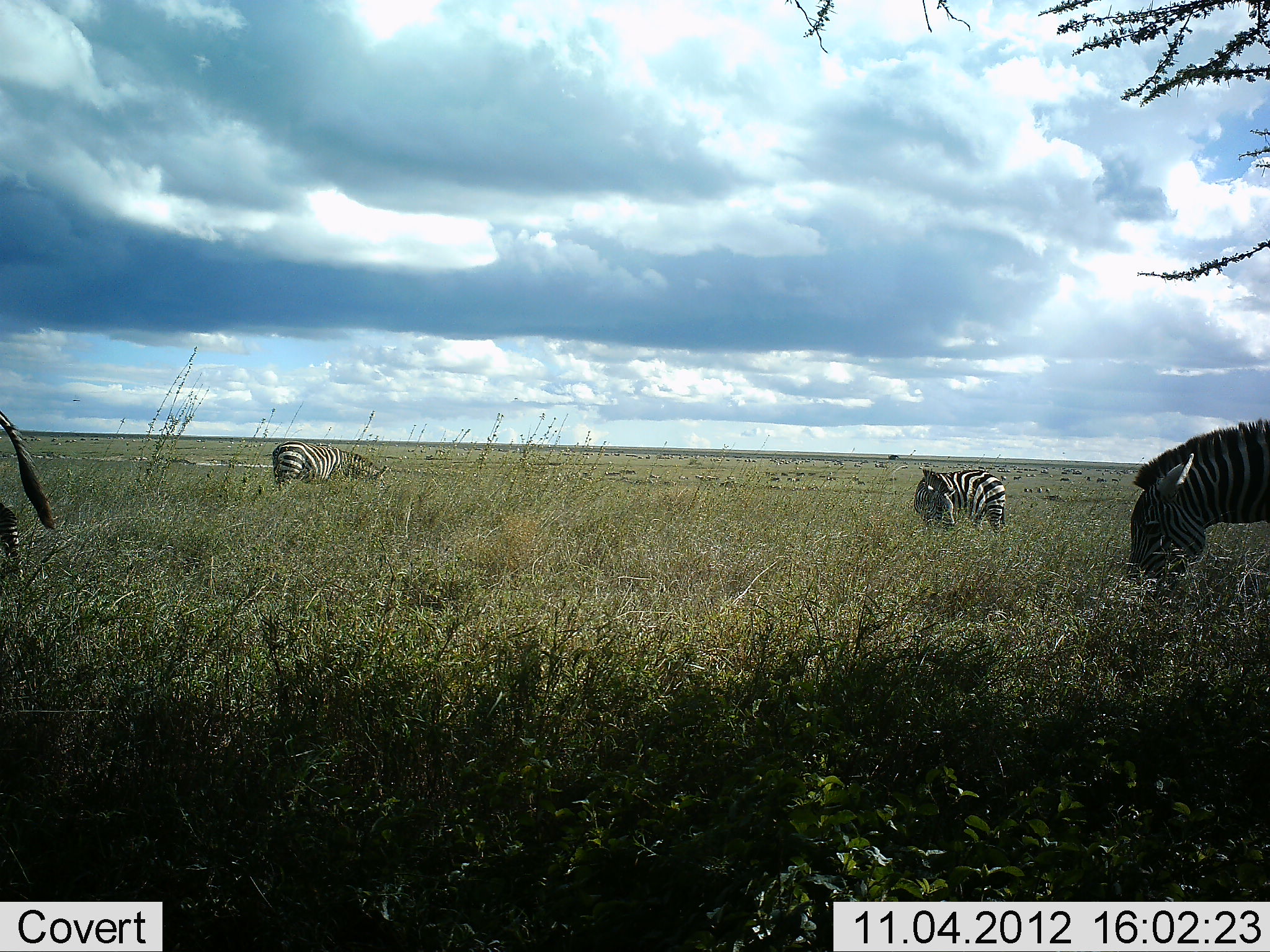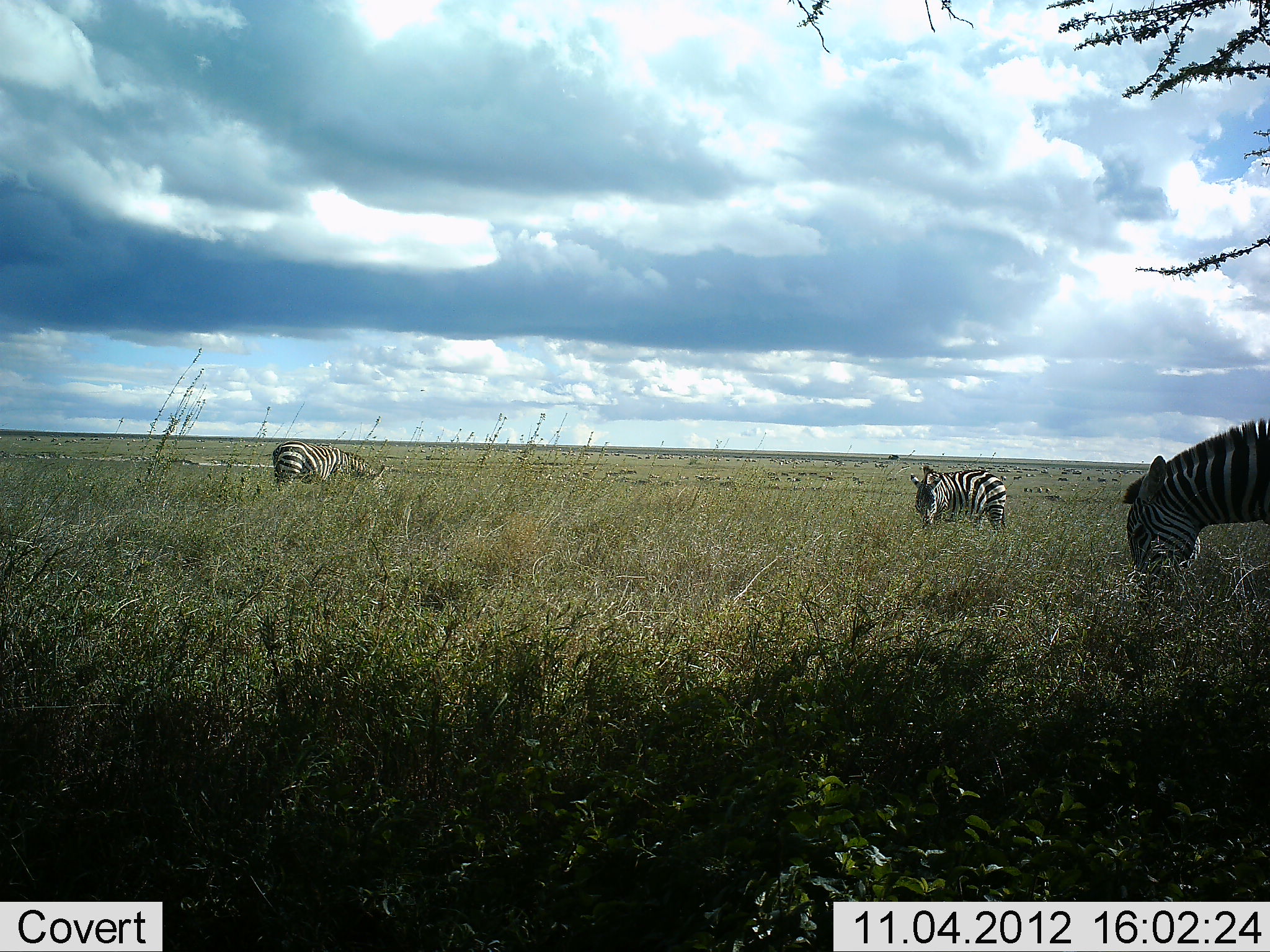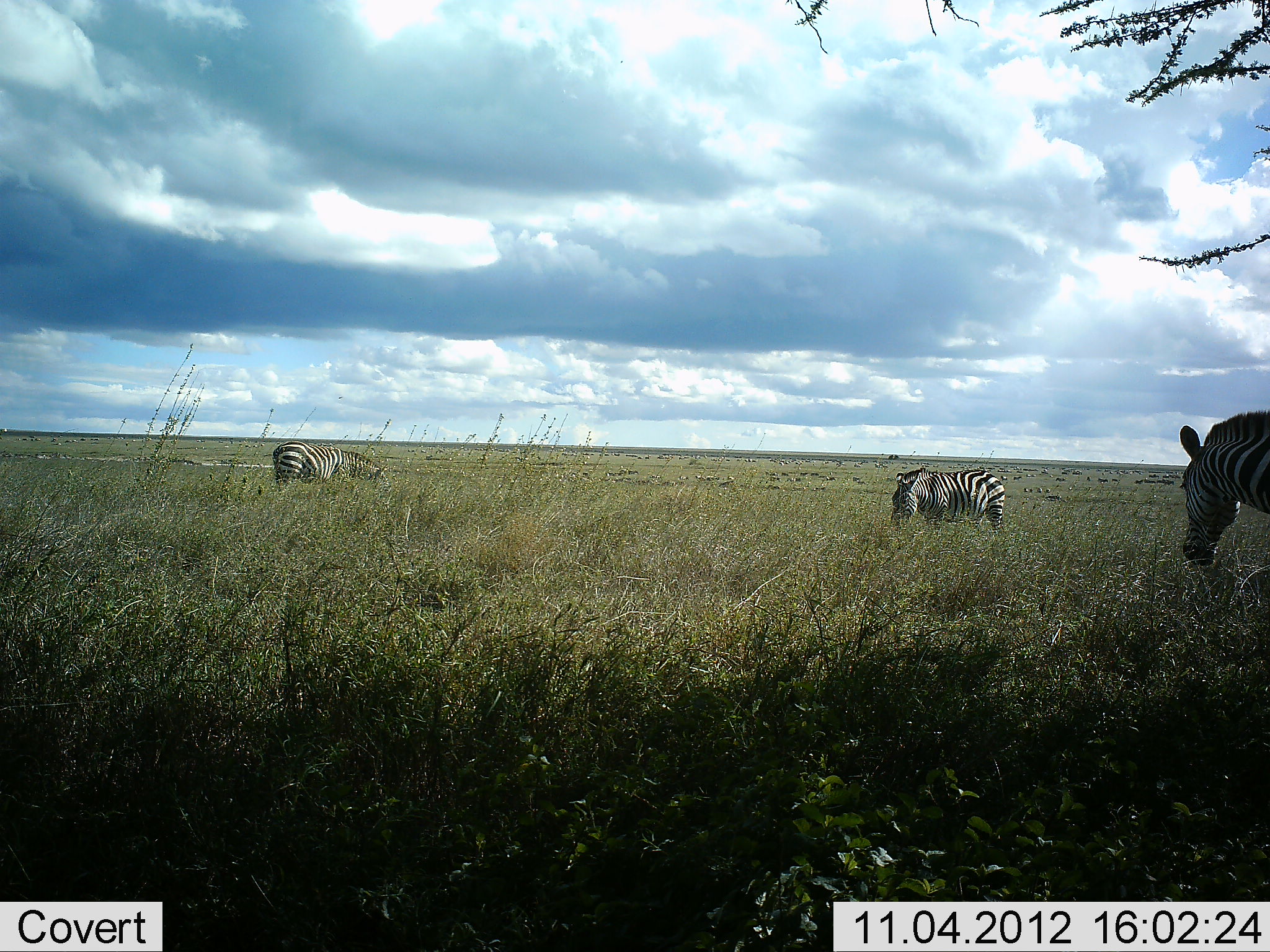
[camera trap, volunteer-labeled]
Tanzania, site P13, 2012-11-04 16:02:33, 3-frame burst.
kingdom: Animalia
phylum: Chordata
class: Mammalia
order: Perissodactyla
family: Equidae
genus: Equus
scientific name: Equus quagga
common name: plains zebra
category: zebra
Zebra (plains zebra) (Equus quagga), count 4. Behavior (volunteer vote fractions): standing 18%, resting 0%, moving 36%, interacting 0%. Young present (vote fraction): 0%. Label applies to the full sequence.